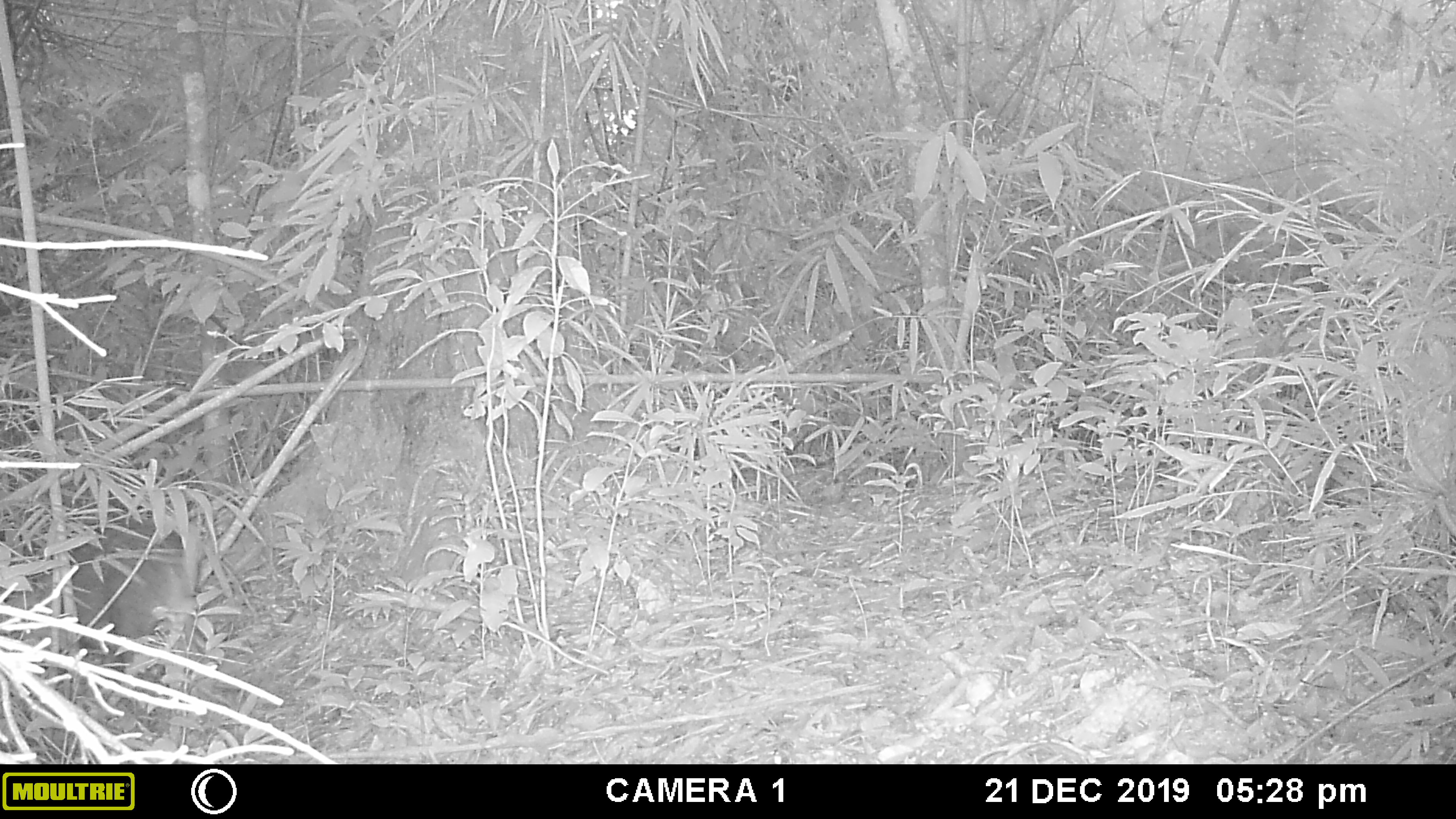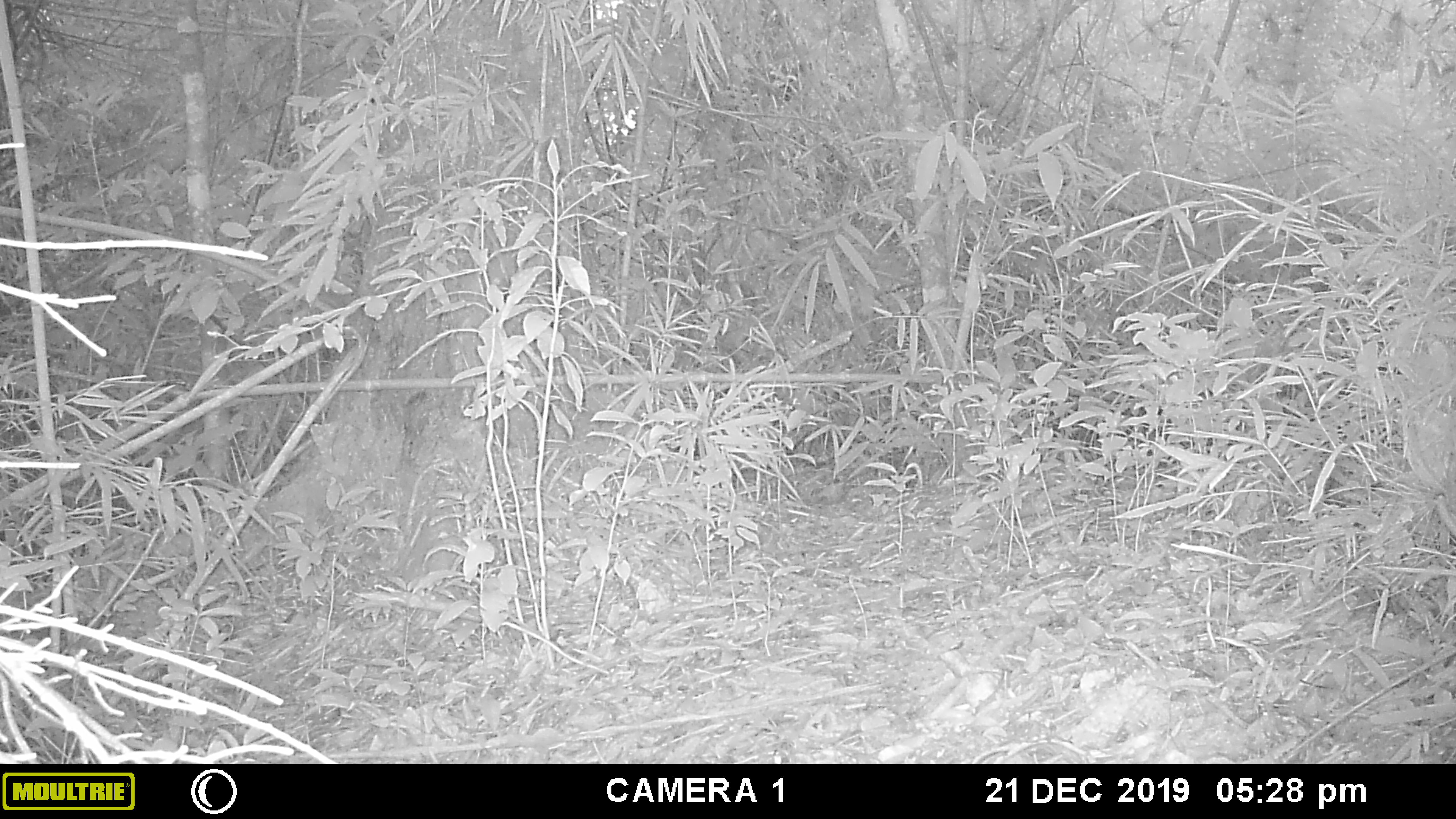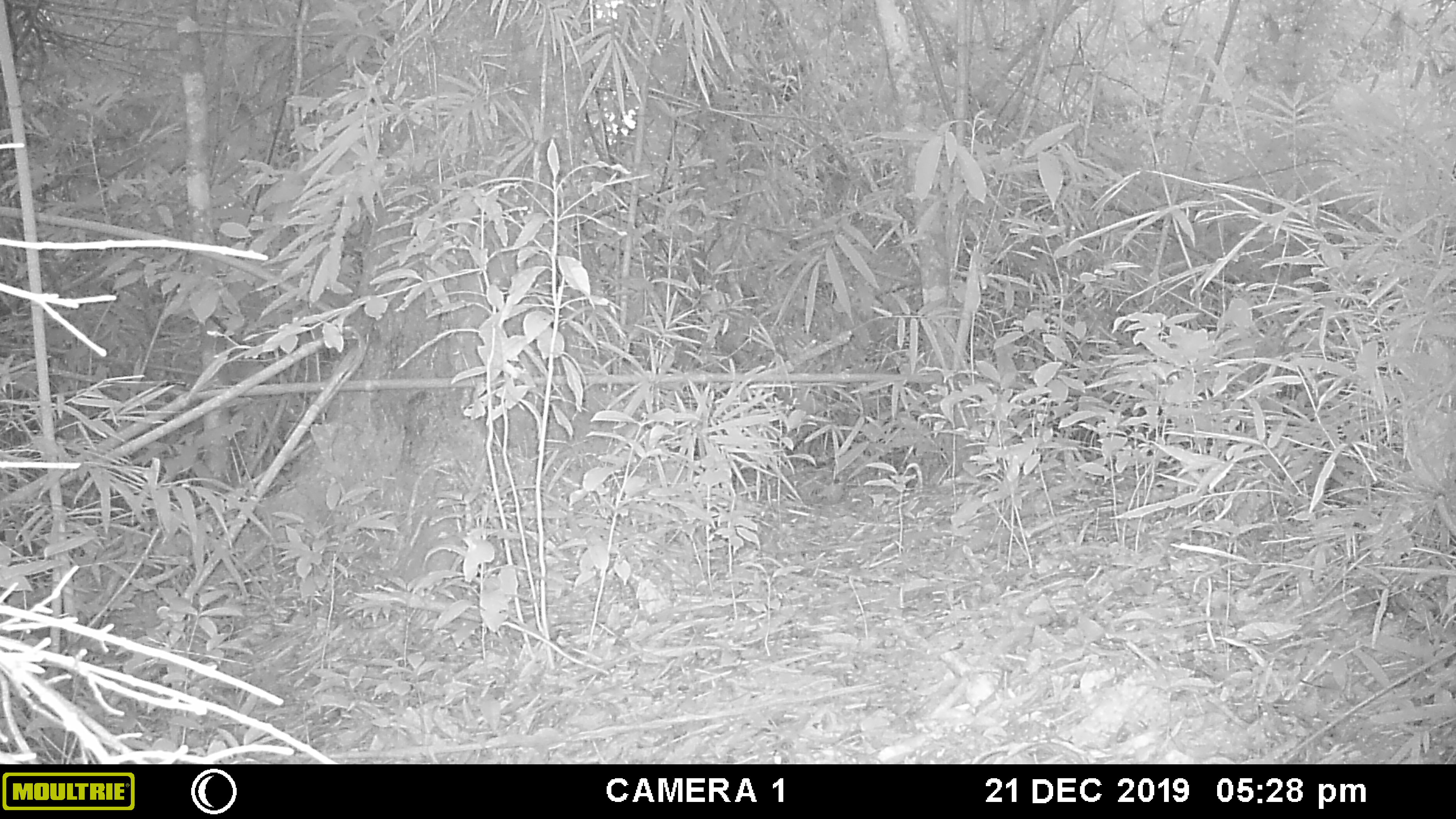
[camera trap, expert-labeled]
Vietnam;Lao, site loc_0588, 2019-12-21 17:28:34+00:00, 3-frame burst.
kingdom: Animalia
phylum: Chordata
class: Mammalia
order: Artiodactyla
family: Suidae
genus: Sus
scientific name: Sus scrofa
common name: eurasian wild pig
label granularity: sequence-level